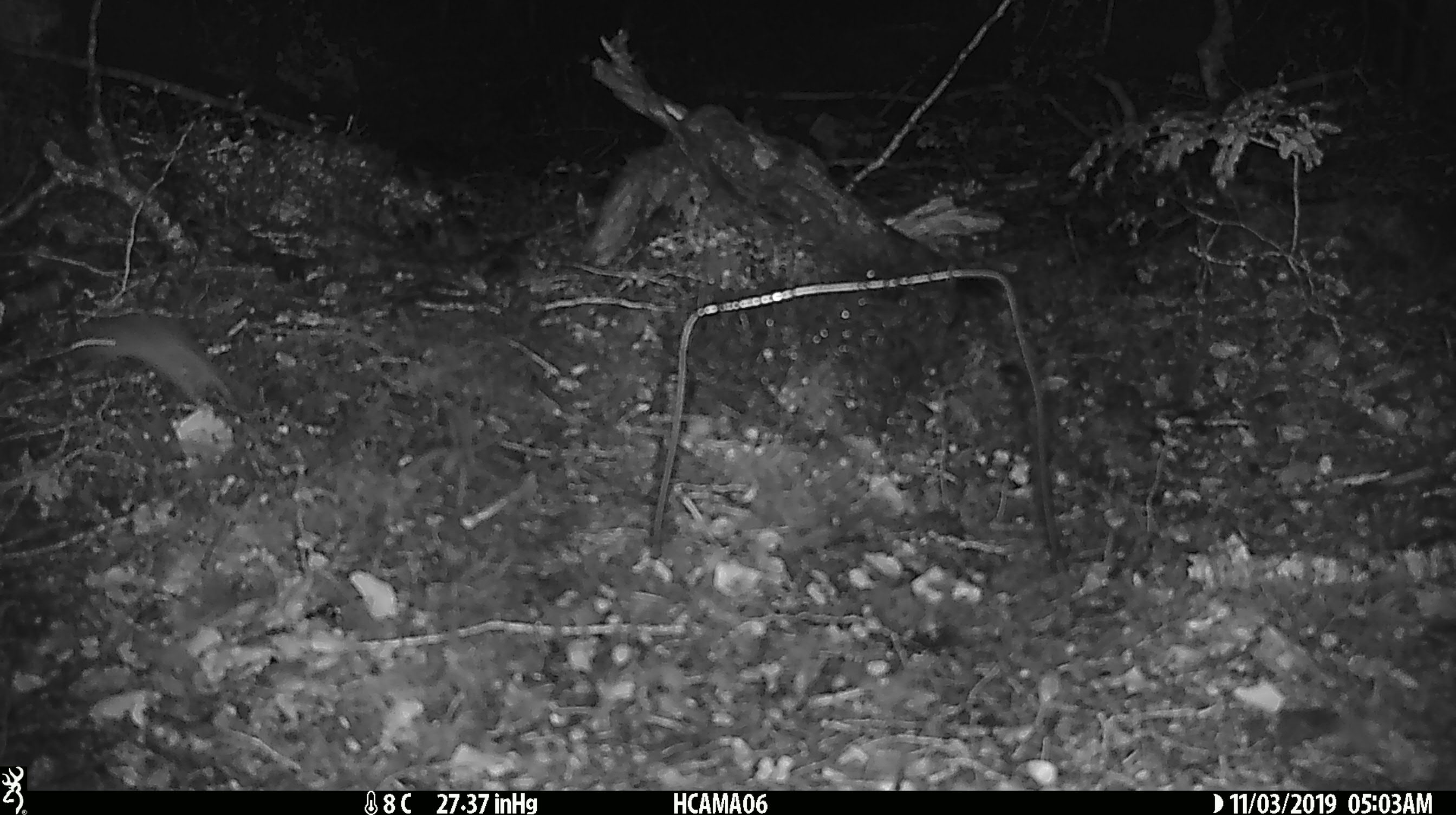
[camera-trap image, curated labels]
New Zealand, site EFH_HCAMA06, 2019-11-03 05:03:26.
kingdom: Animalia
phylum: Chordata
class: Mammalia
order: Rodentia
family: Muridae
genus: Mus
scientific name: Mus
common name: mouse